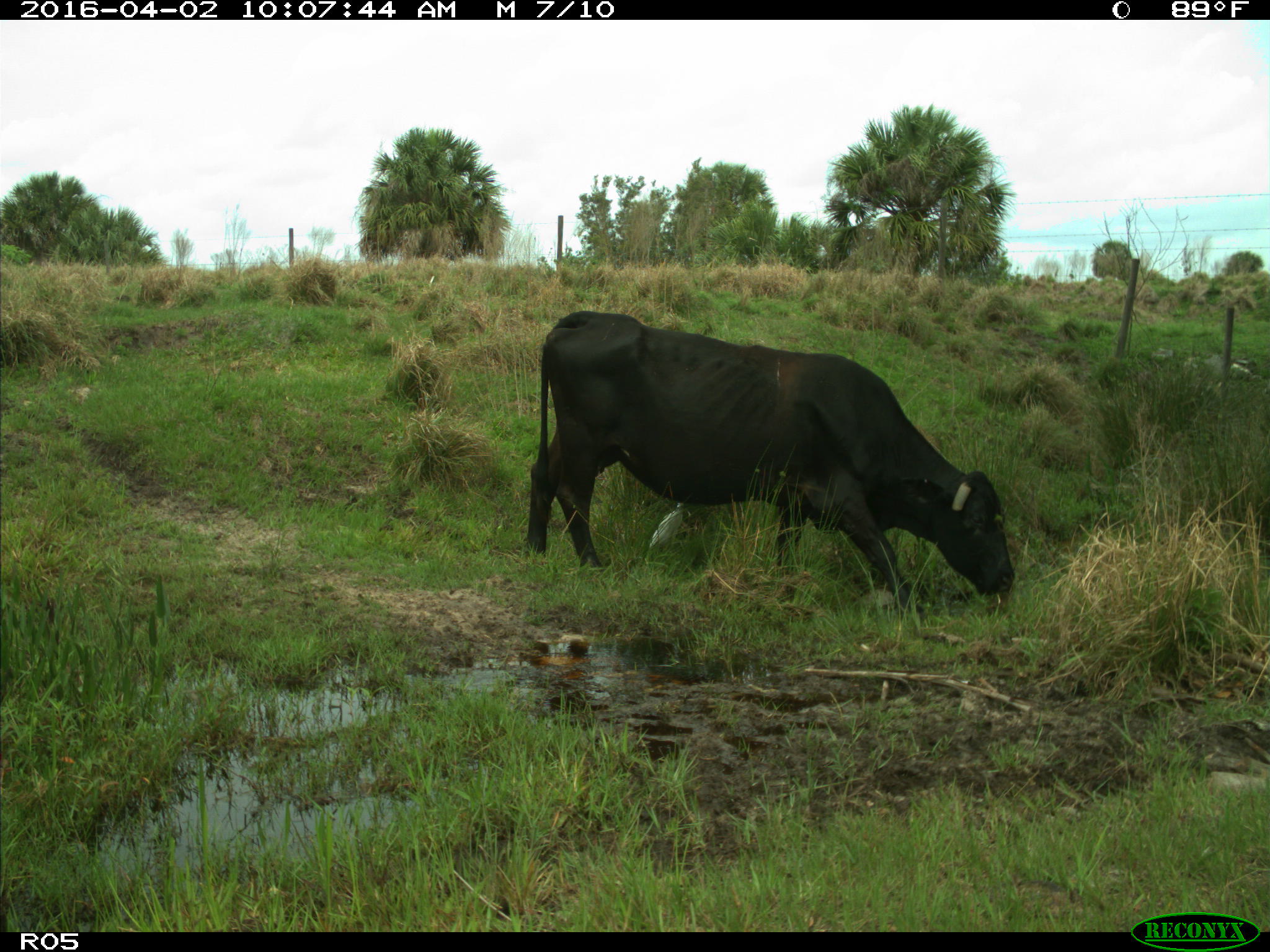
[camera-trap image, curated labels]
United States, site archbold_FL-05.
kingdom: Animalia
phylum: Chordata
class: Mammalia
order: Artiodactyla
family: Bovidae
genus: Bos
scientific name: Bos taurus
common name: domestic cow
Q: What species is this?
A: Bos taurus (domestic cow).